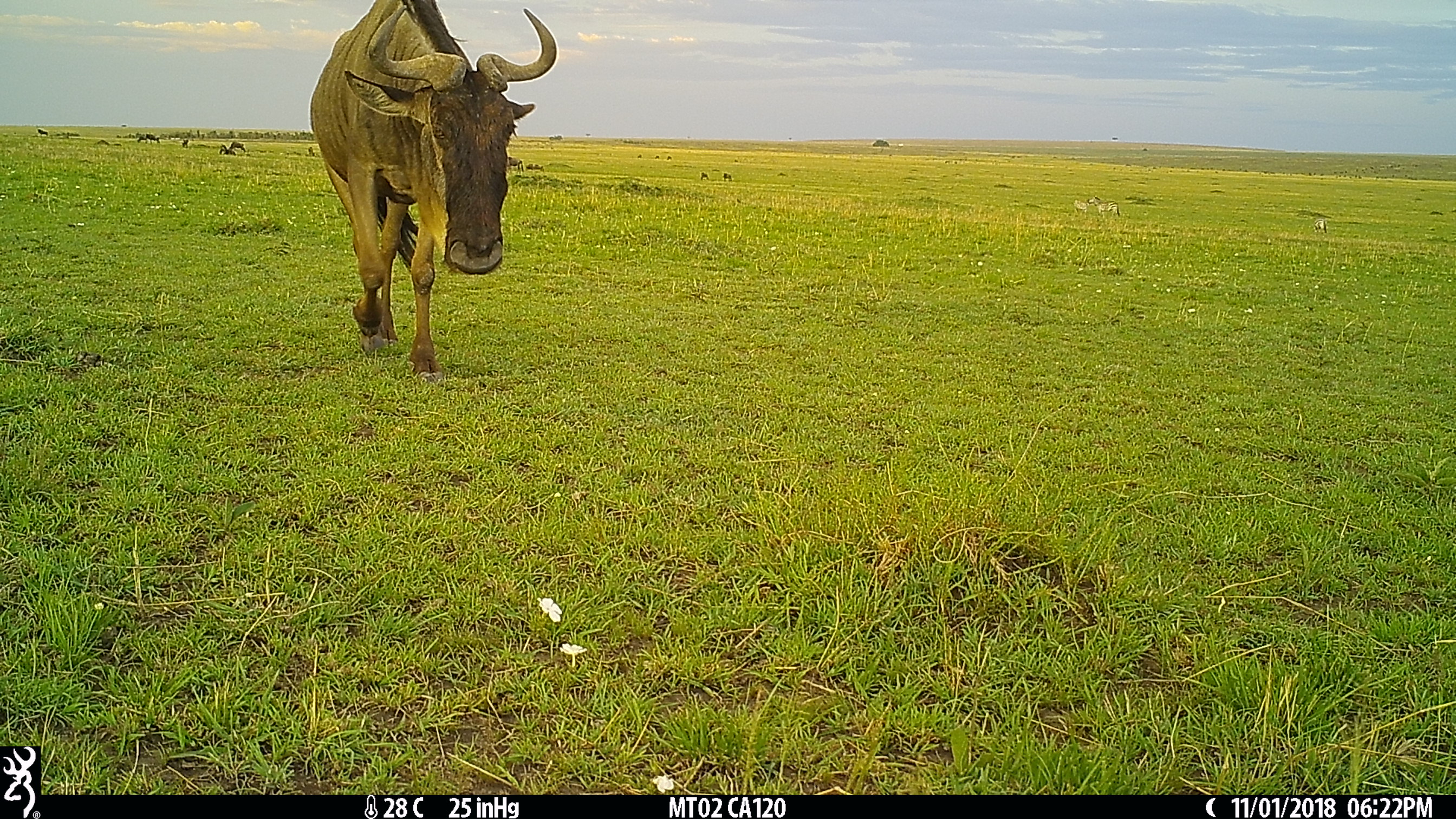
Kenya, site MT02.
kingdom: Animalia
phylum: Chordata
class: Mammalia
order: Artiodactyla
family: Bovidae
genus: Connochaetes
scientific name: Connochaetes taurinus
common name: blue wildebeest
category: wildebeest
Wildebeest (blue wildebeest) (Connochaetes taurinus).